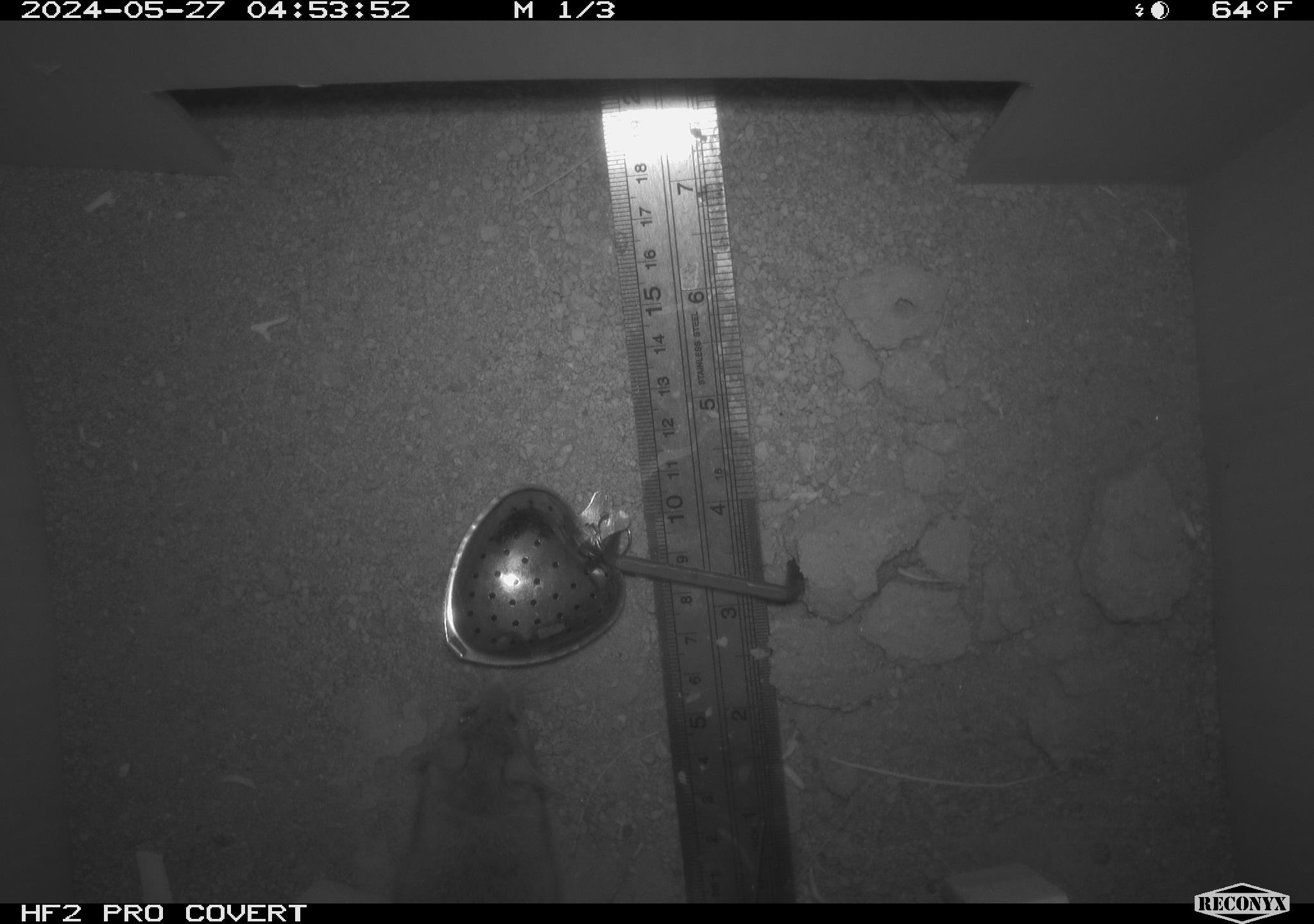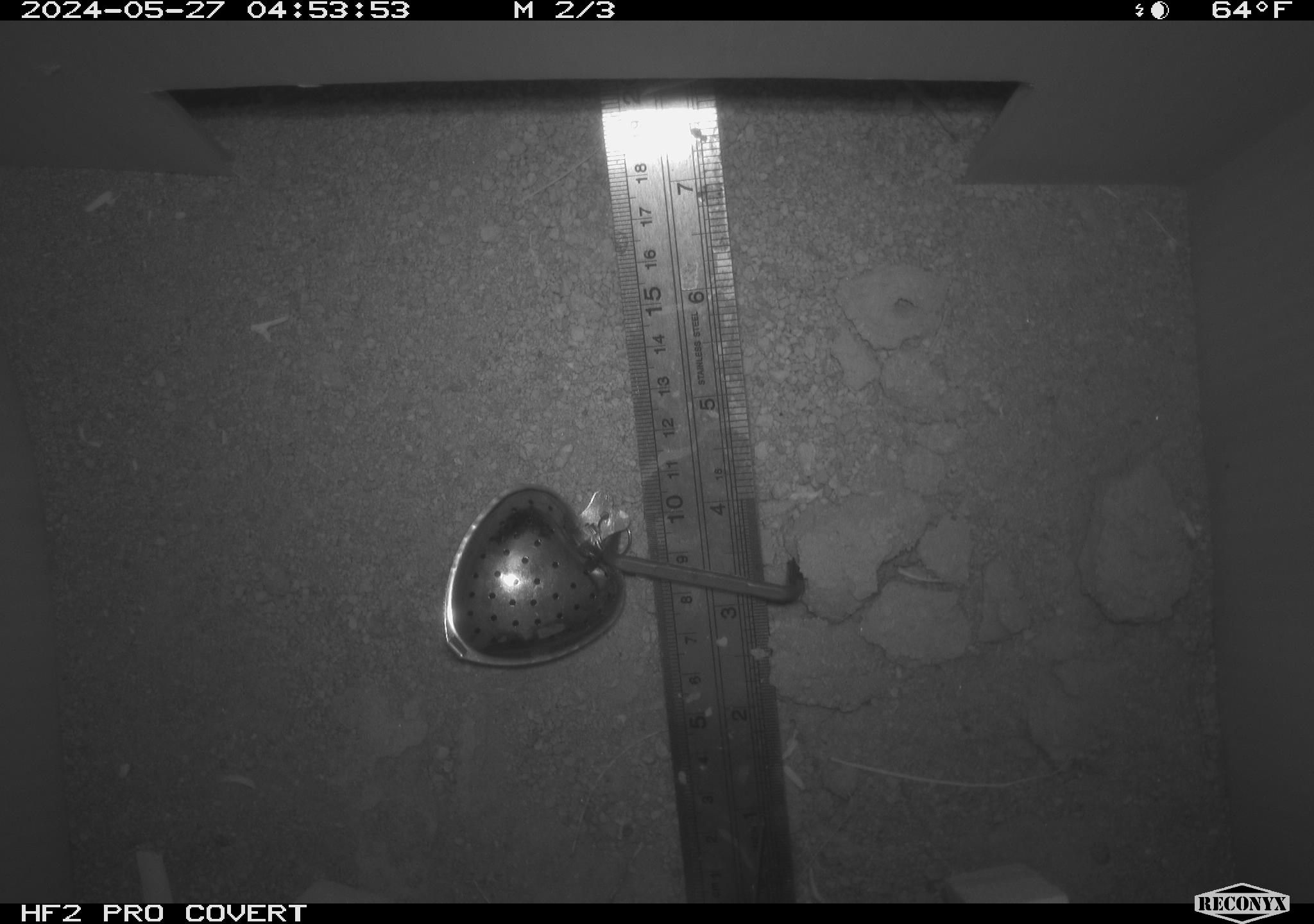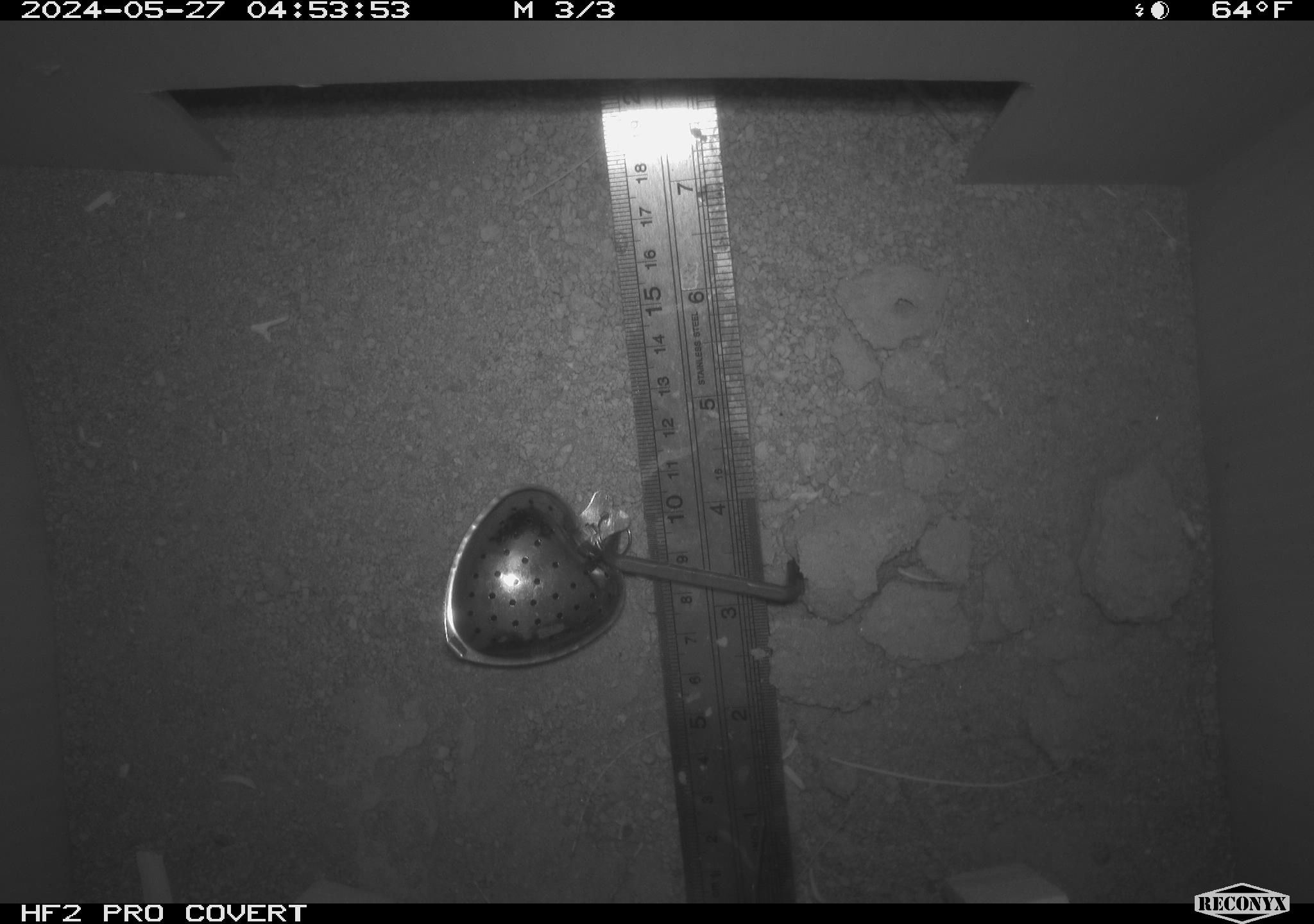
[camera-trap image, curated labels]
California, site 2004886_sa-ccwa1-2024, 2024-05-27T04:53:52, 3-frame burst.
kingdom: Animalia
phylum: Chordata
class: Mammalia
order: Rodentia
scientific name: Rodentia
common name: mouse species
Mouse species (Rodentia).